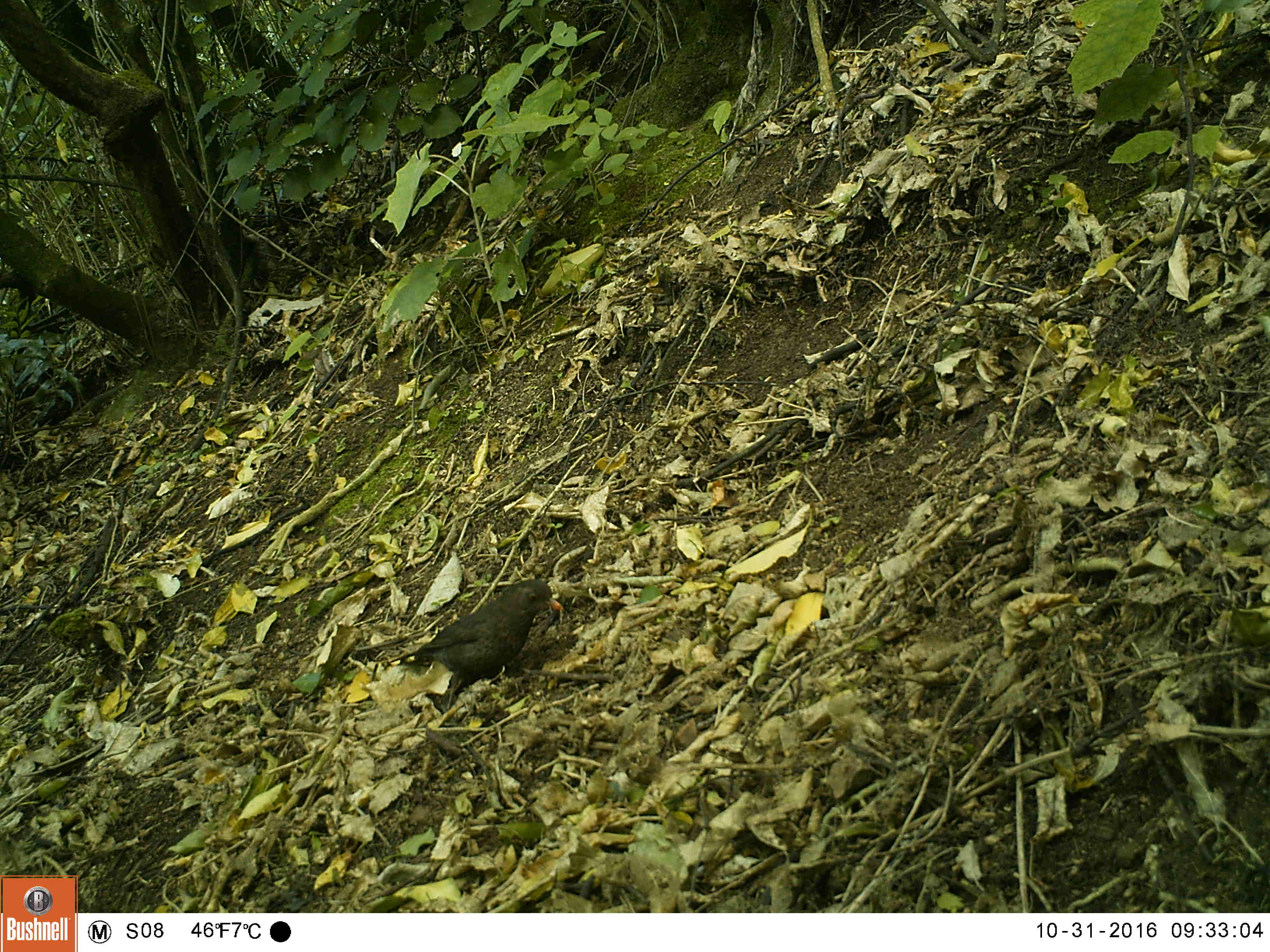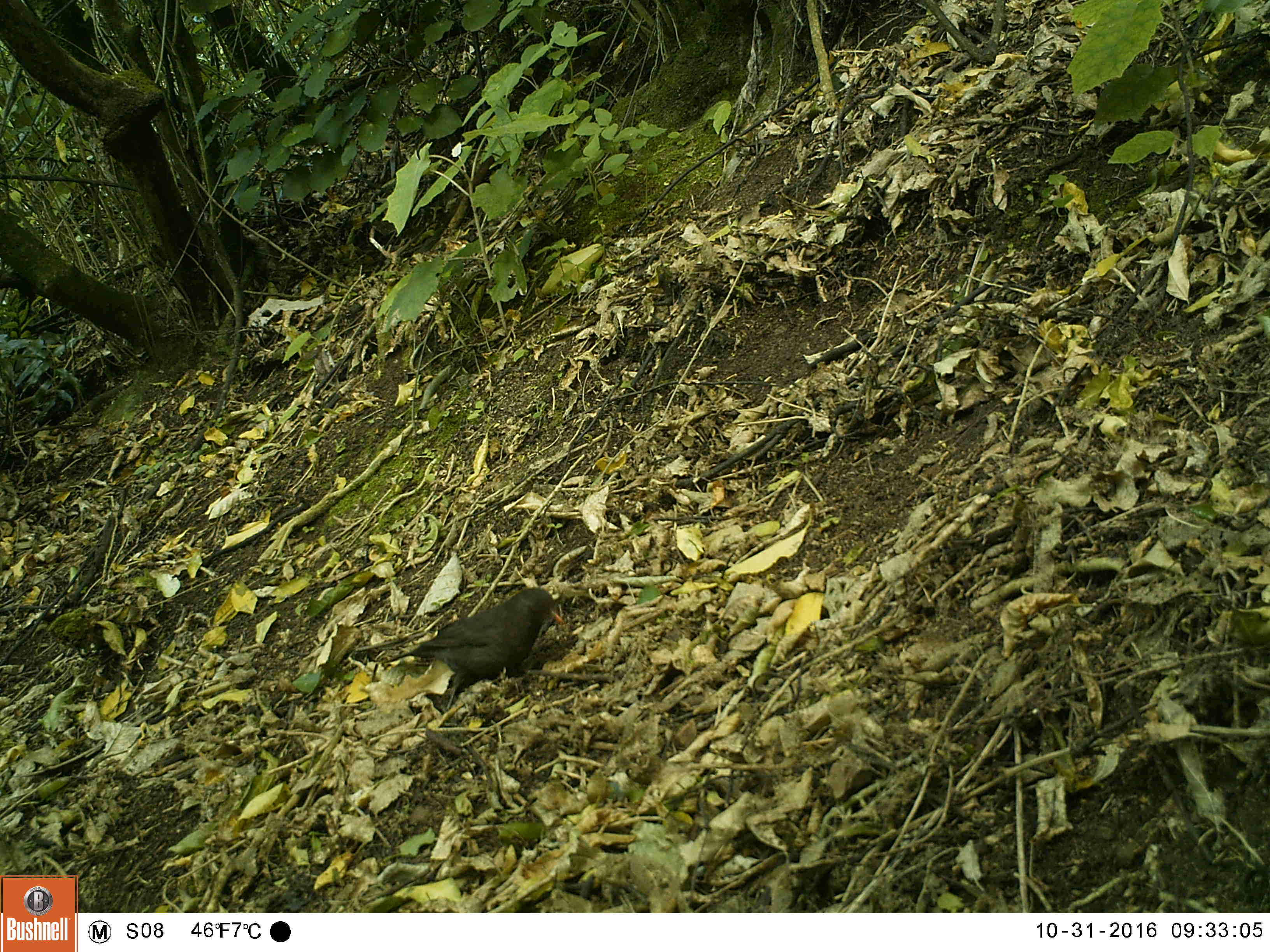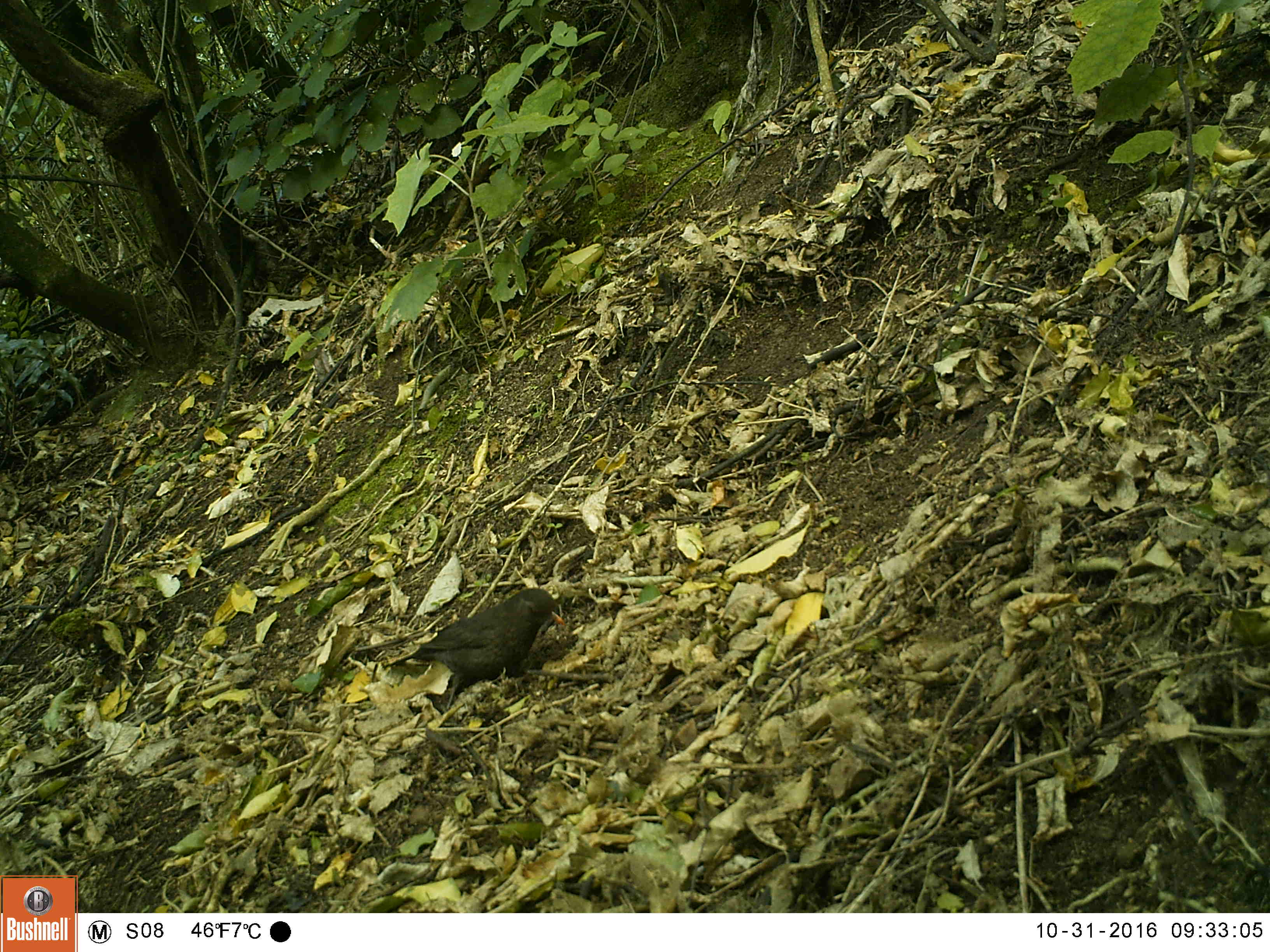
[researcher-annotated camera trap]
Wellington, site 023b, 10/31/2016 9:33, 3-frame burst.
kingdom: Animalia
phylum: Chordata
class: Aves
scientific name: Aves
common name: bird